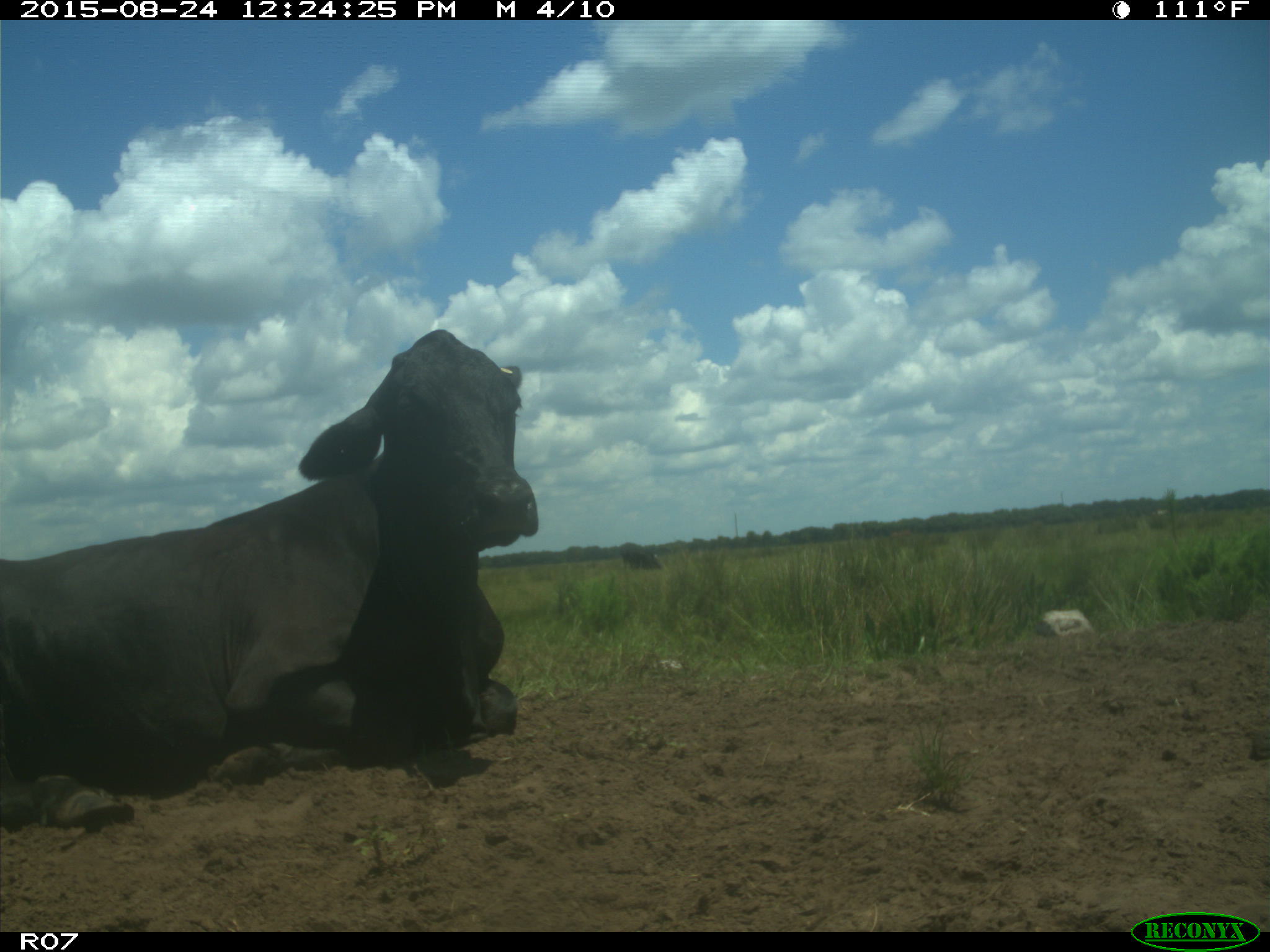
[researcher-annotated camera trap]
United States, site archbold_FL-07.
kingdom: Animalia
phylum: Chordata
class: Mammalia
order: Artiodactyla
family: Bovidae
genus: Bos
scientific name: Bos taurus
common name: domestic cow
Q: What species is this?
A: Bos taurus (domestic cow).